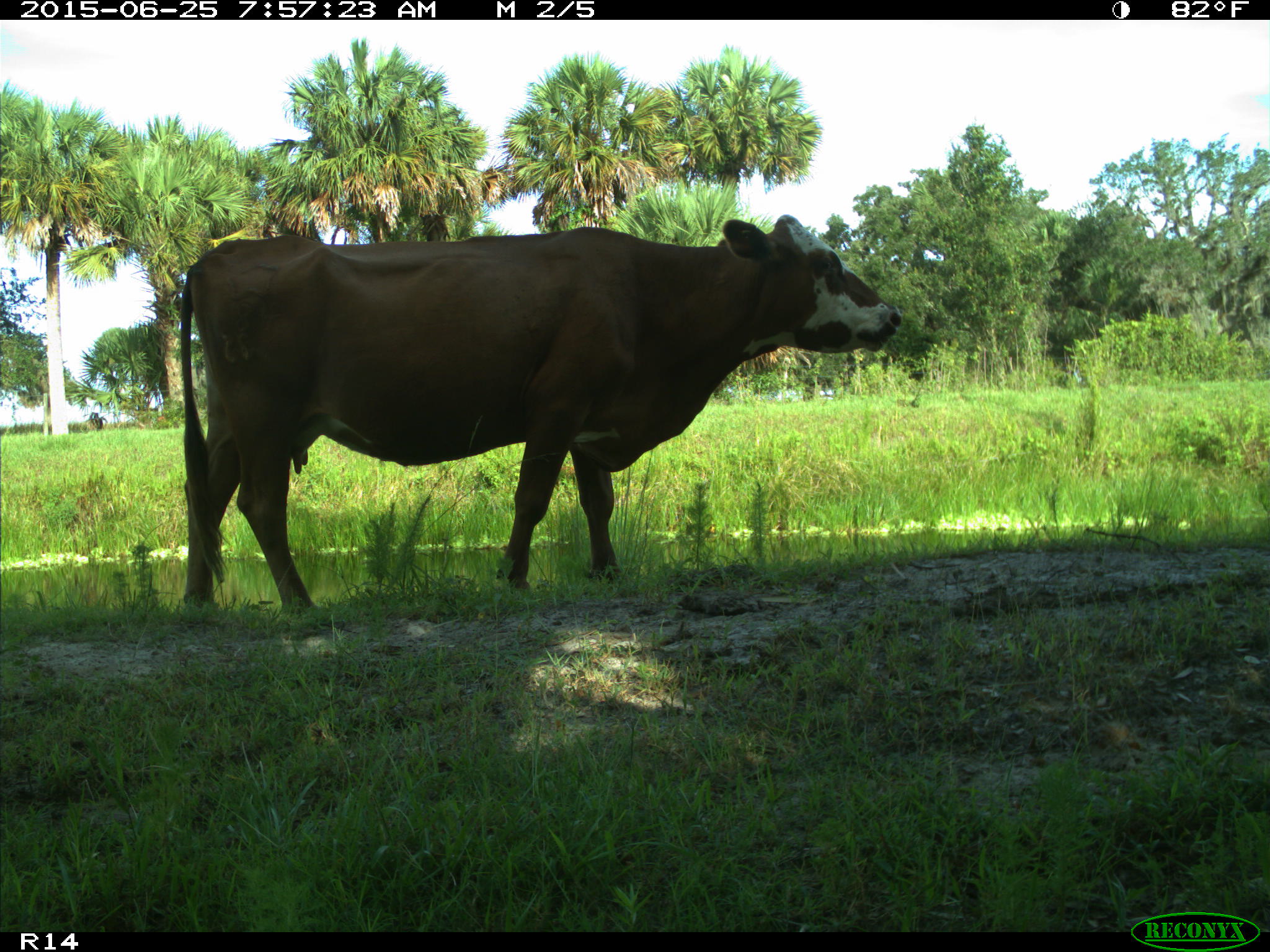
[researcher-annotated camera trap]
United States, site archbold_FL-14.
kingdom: Animalia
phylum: Chordata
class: Mammalia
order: Artiodactyla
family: Bovidae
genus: Bos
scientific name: Bos taurus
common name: domestic cow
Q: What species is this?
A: Bos taurus (domestic cow).